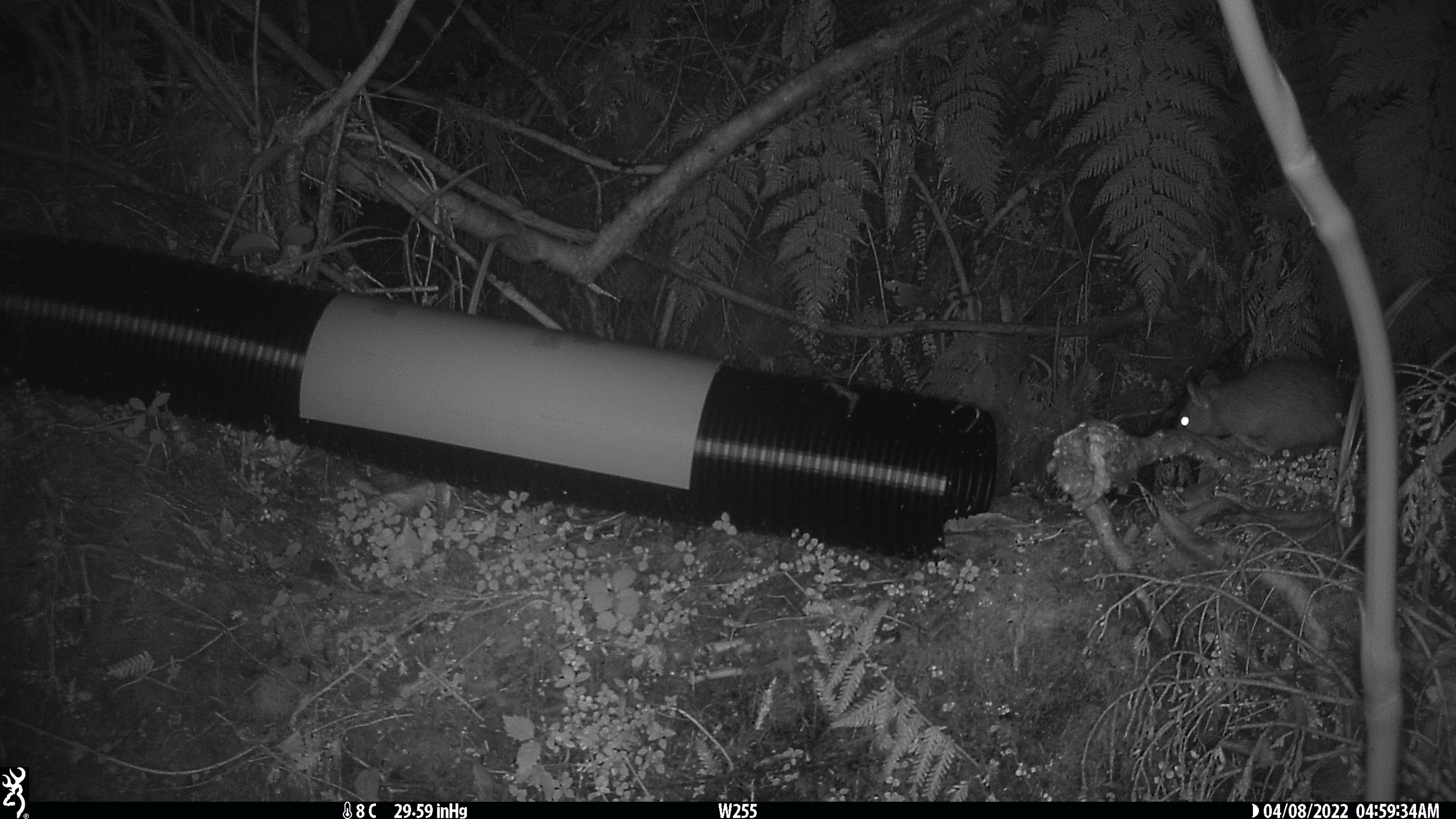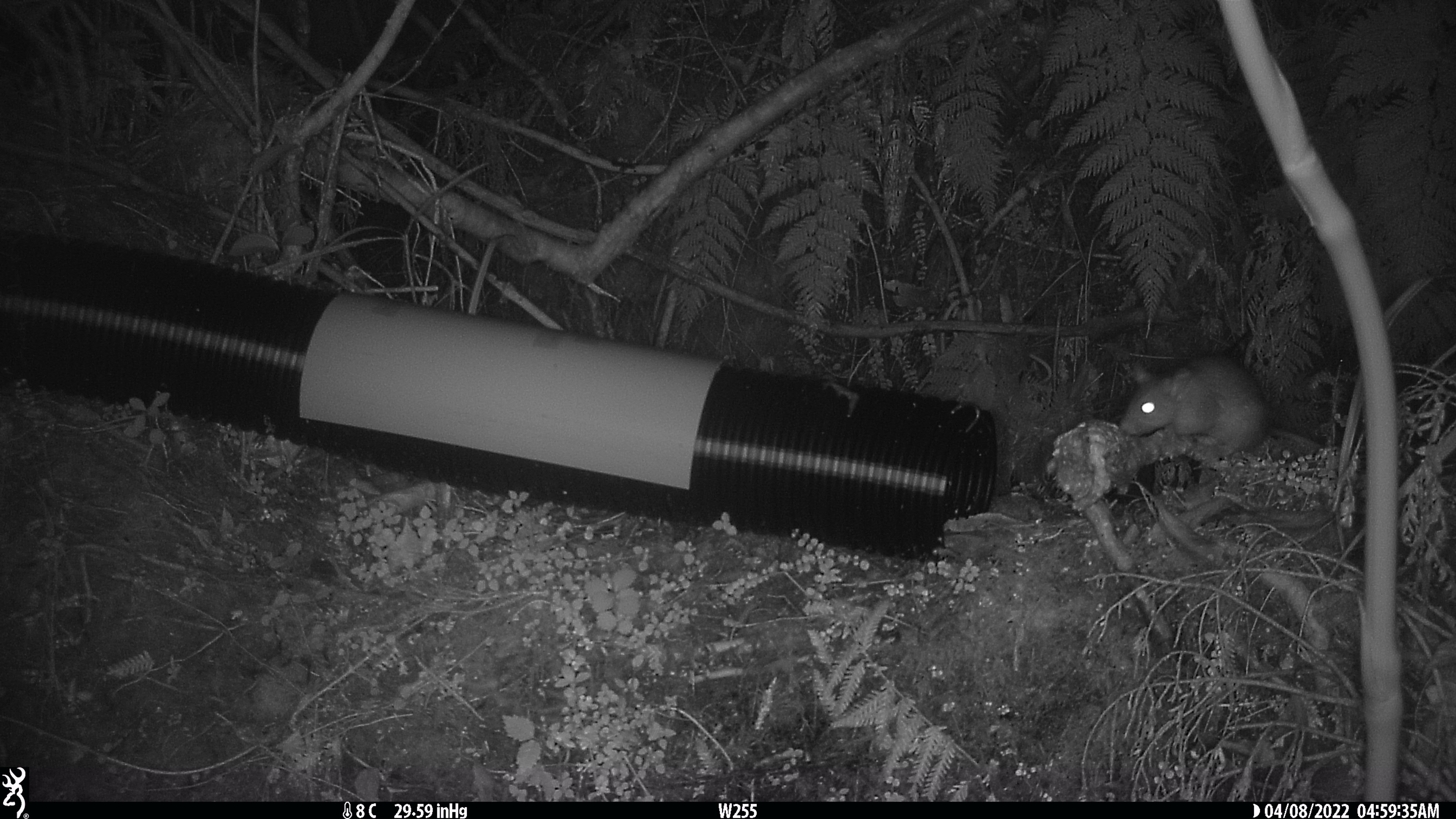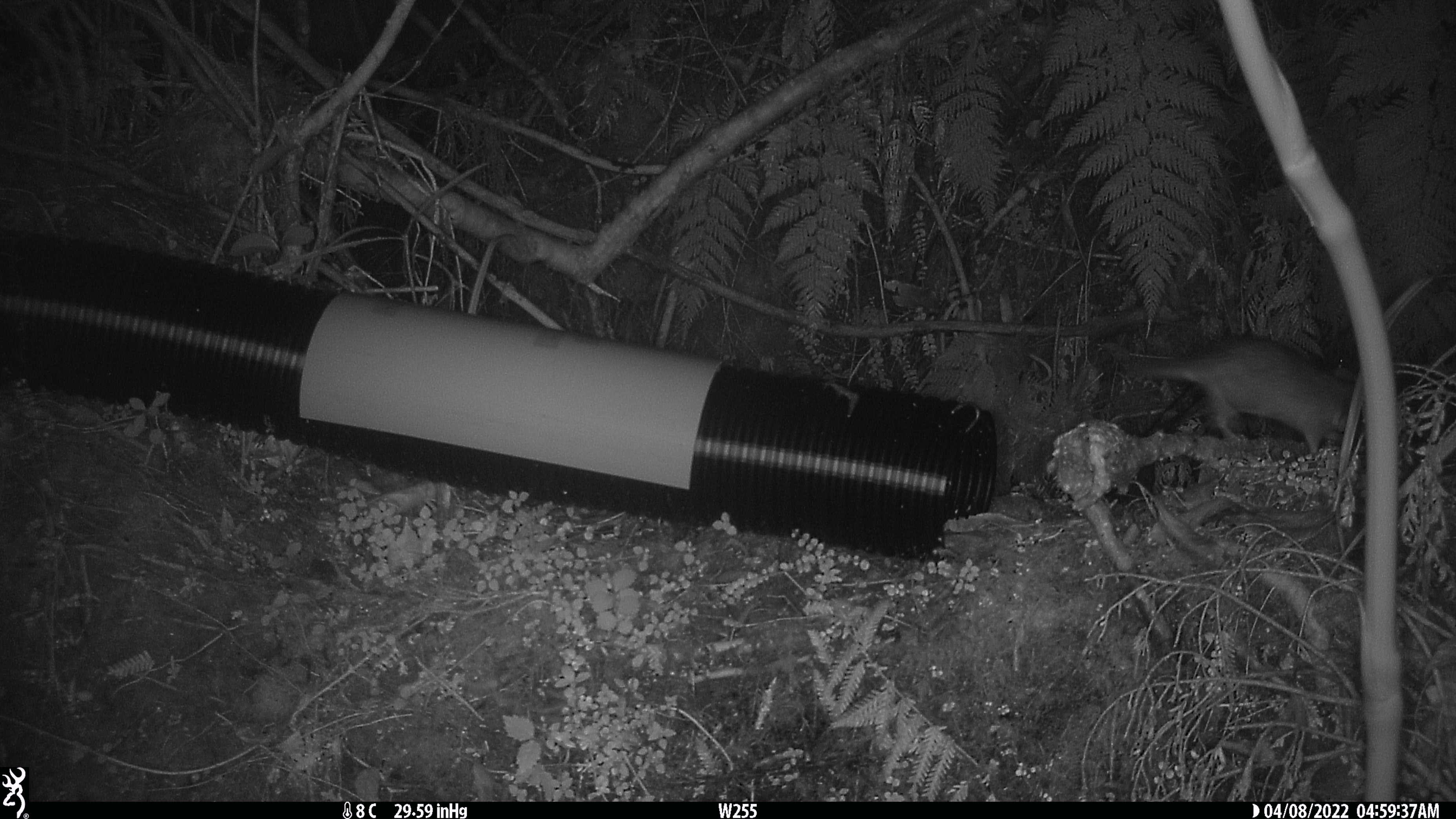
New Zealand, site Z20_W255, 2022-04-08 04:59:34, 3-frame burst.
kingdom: Animalia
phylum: Chordata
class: Mammalia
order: Rodentia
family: Muridae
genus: Rattus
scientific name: Rattus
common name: rat